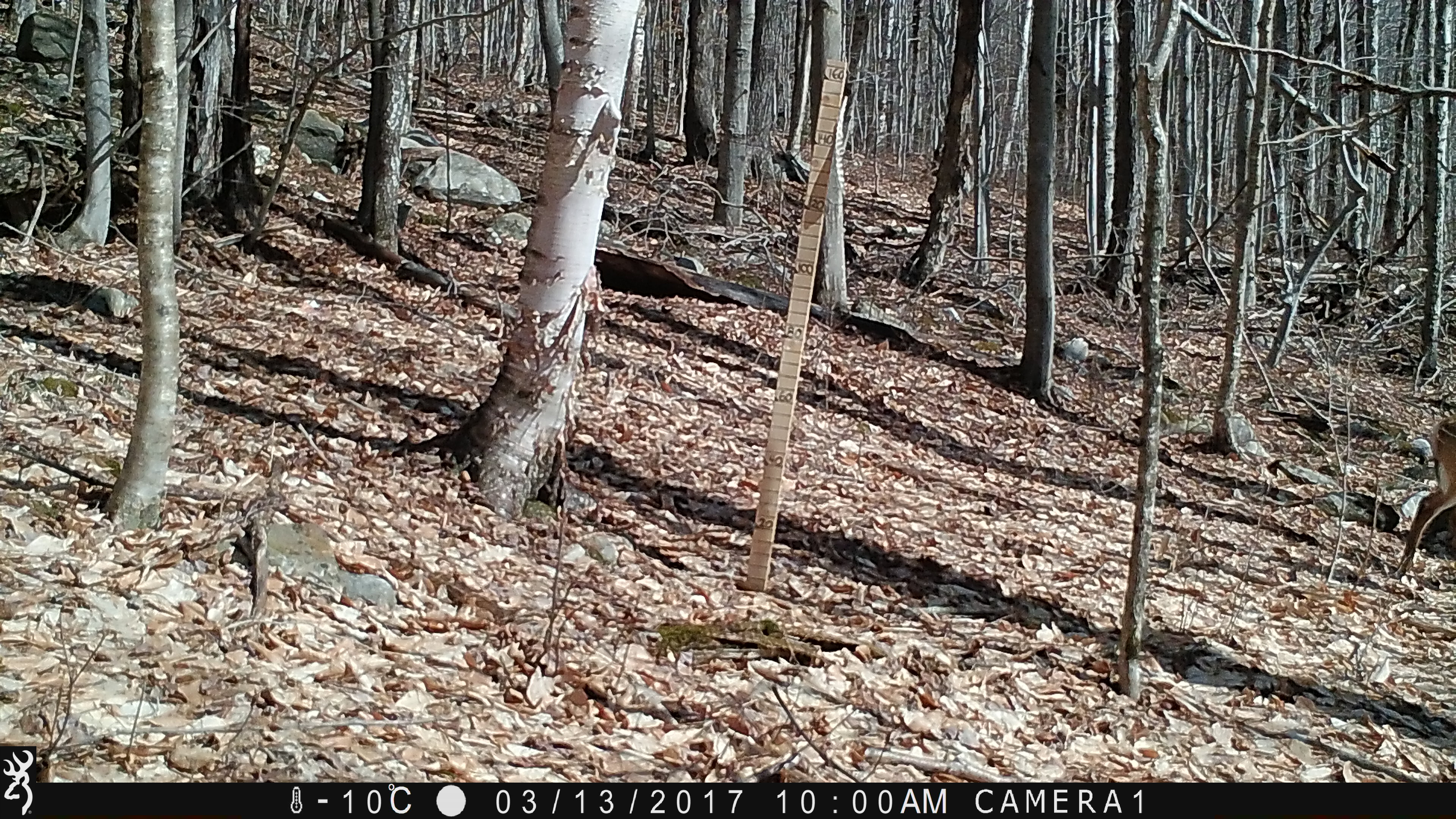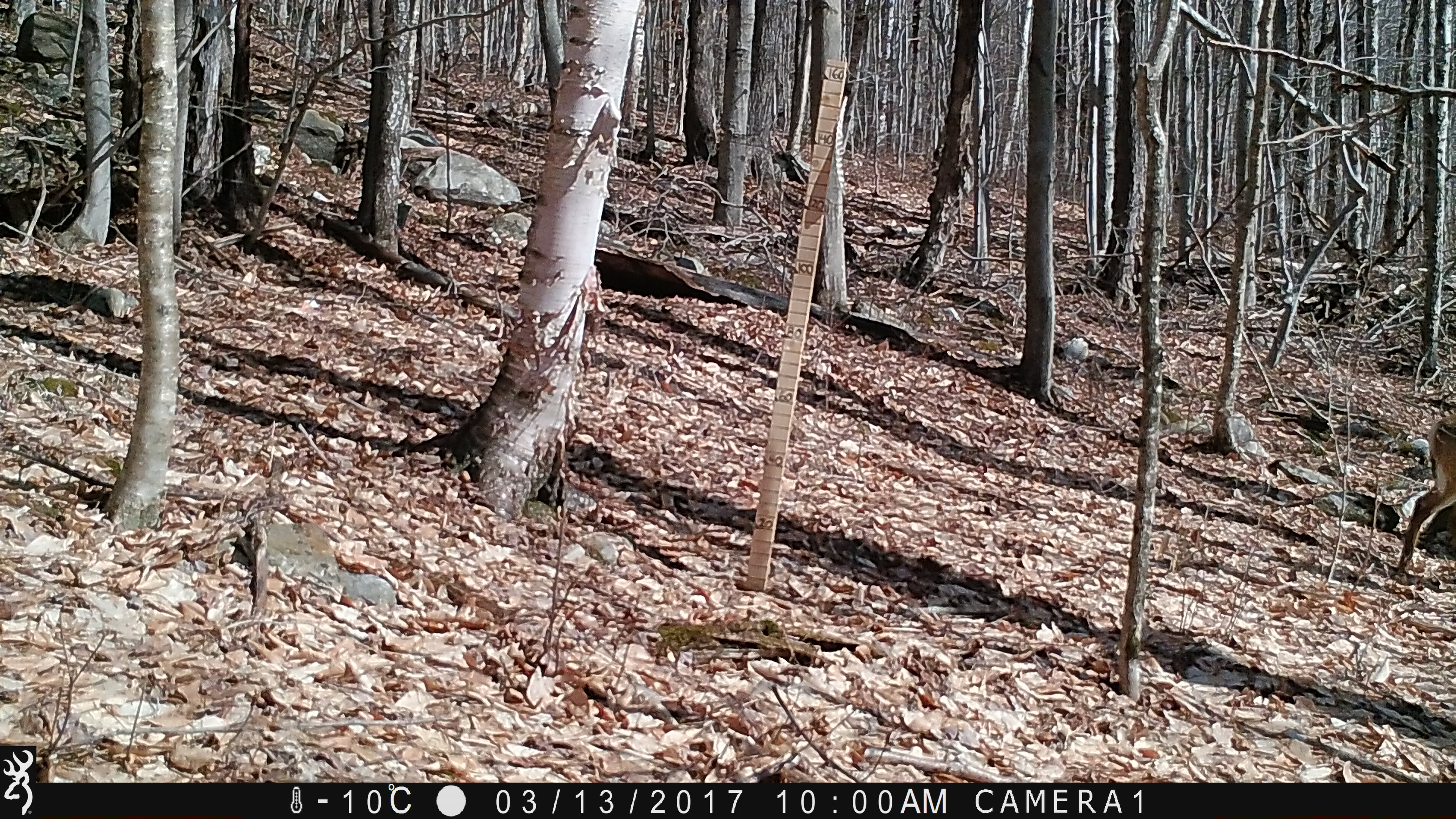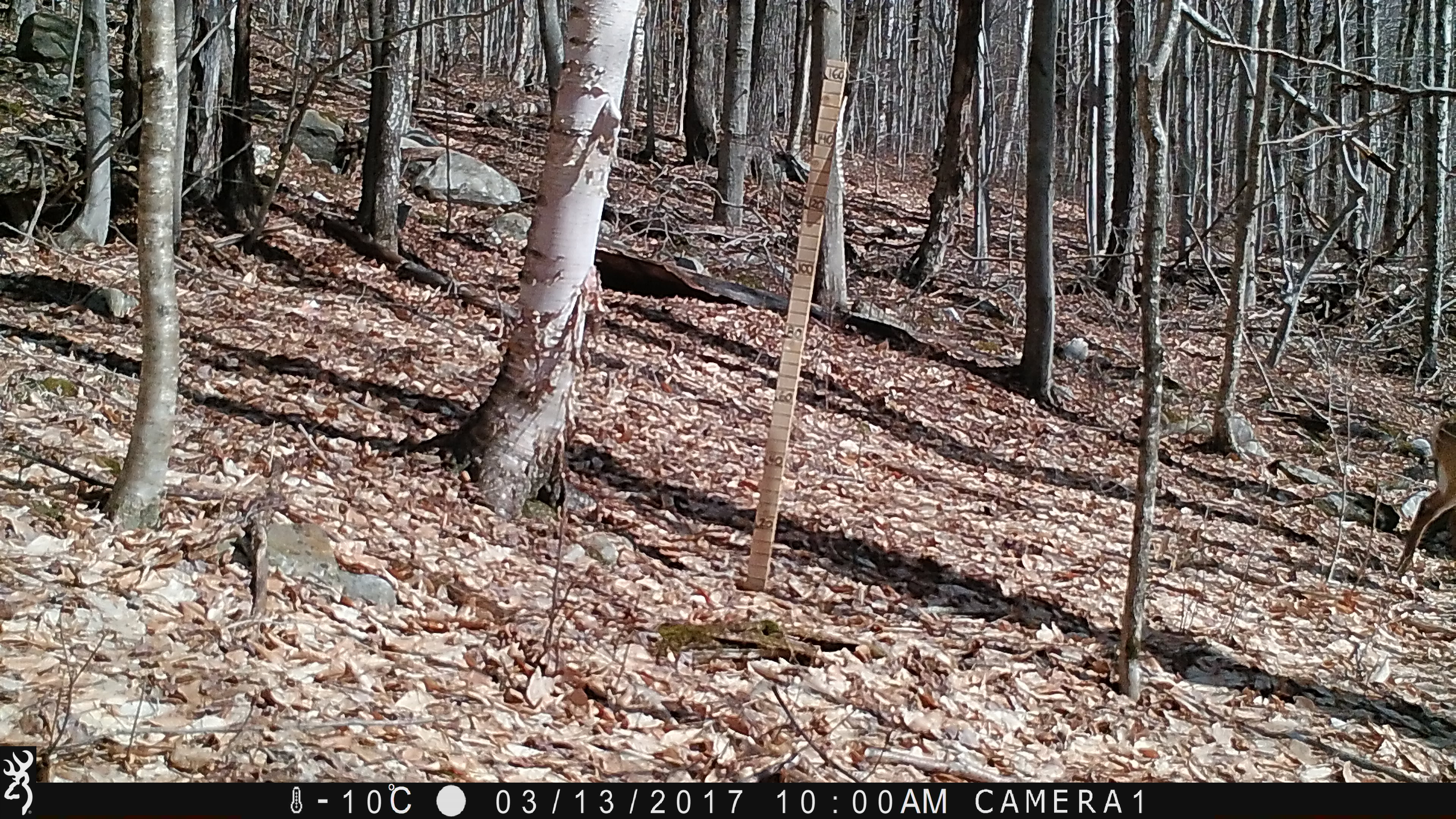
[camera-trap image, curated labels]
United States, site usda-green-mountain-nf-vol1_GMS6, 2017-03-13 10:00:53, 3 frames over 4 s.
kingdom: Animalia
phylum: Chordata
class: Mammalia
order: Artiodactyla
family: Cervidae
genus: Odocoileus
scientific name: Odocoileus virginianus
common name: white-tailed deer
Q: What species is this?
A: White-tailed deer (Odocoileus virginianus).